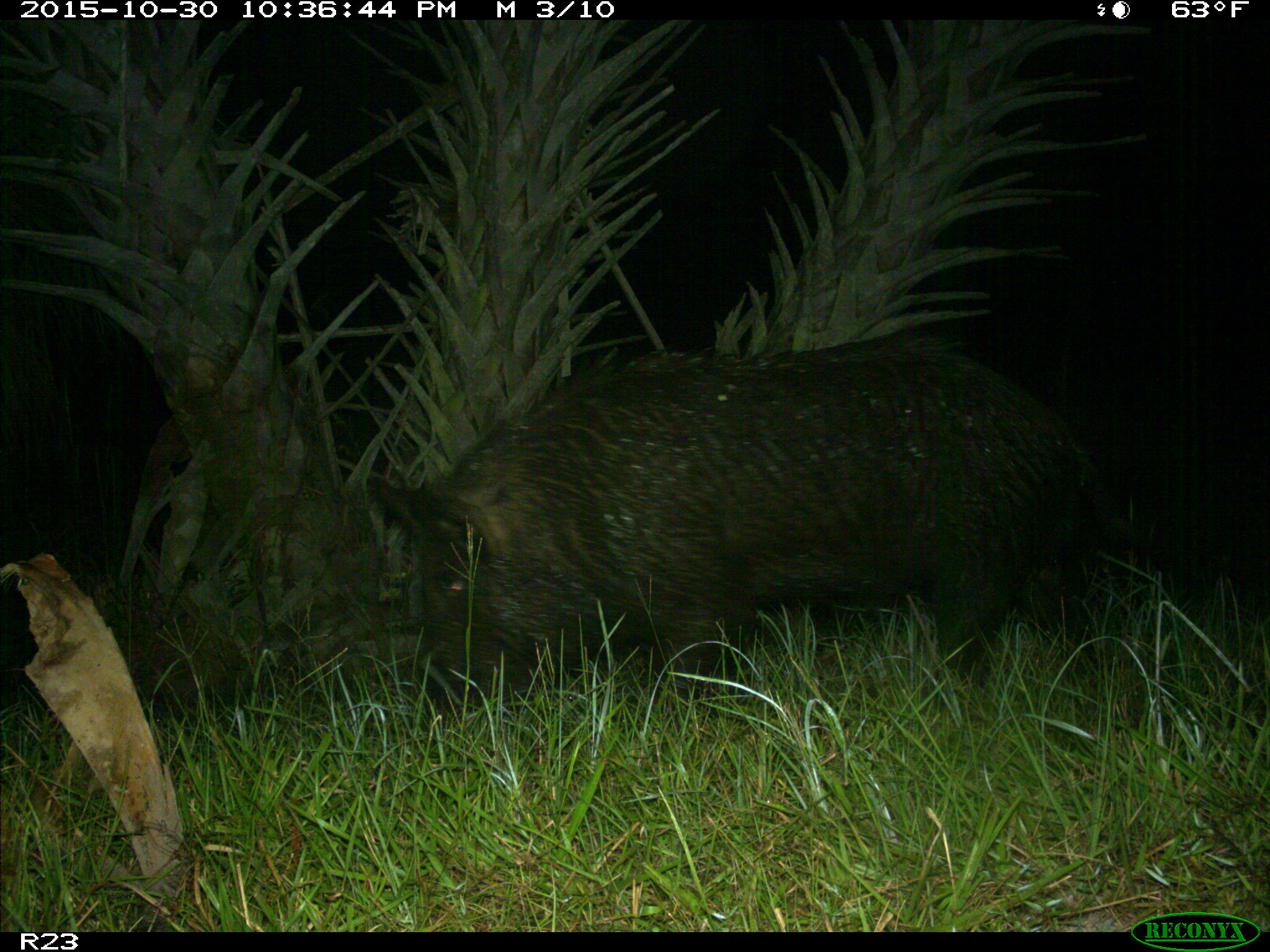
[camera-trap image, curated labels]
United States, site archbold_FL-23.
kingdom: Animalia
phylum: Chordata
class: Mammalia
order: Artiodactyla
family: Suidae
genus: Sus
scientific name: Sus scrofa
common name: wild boar